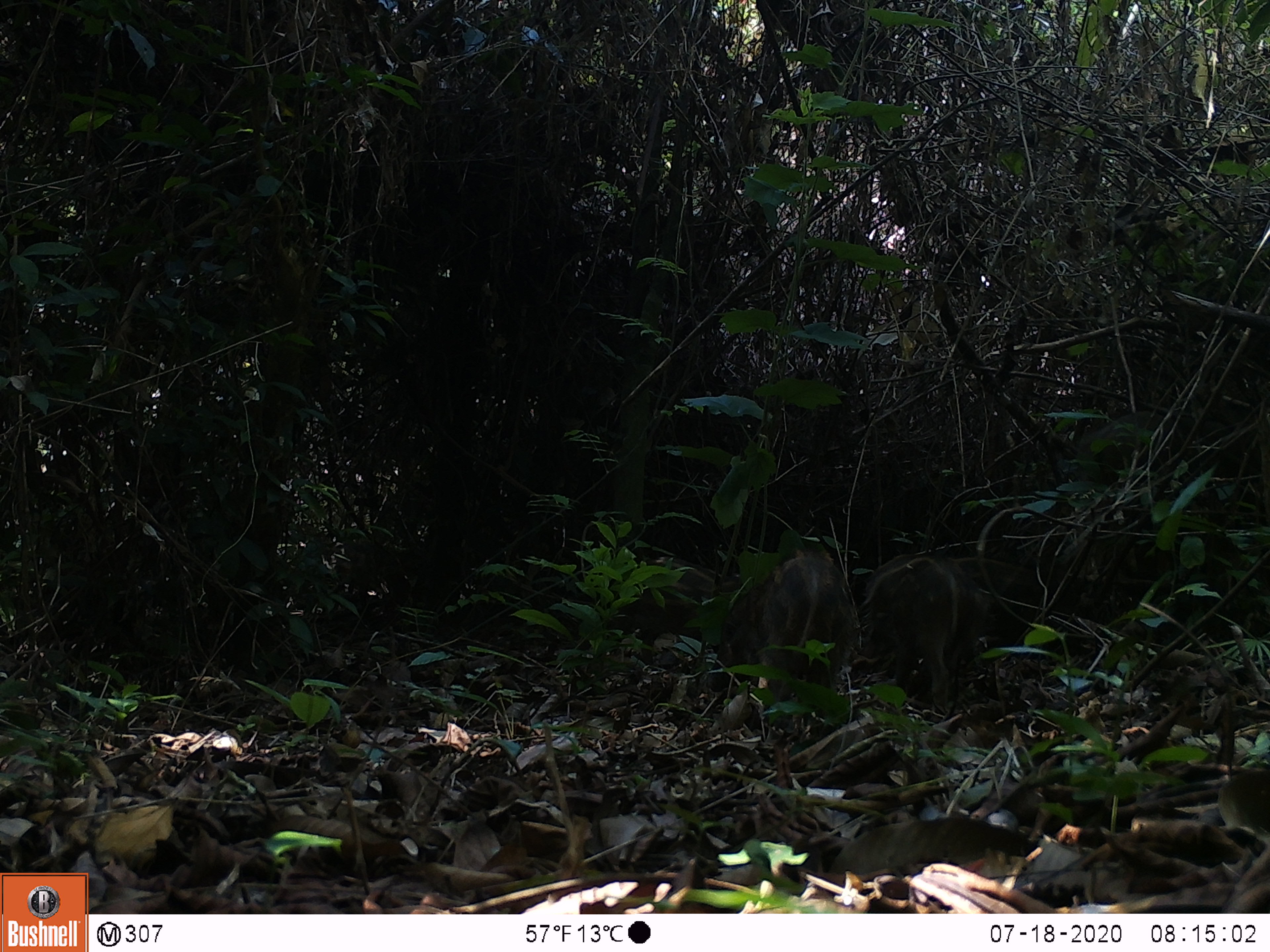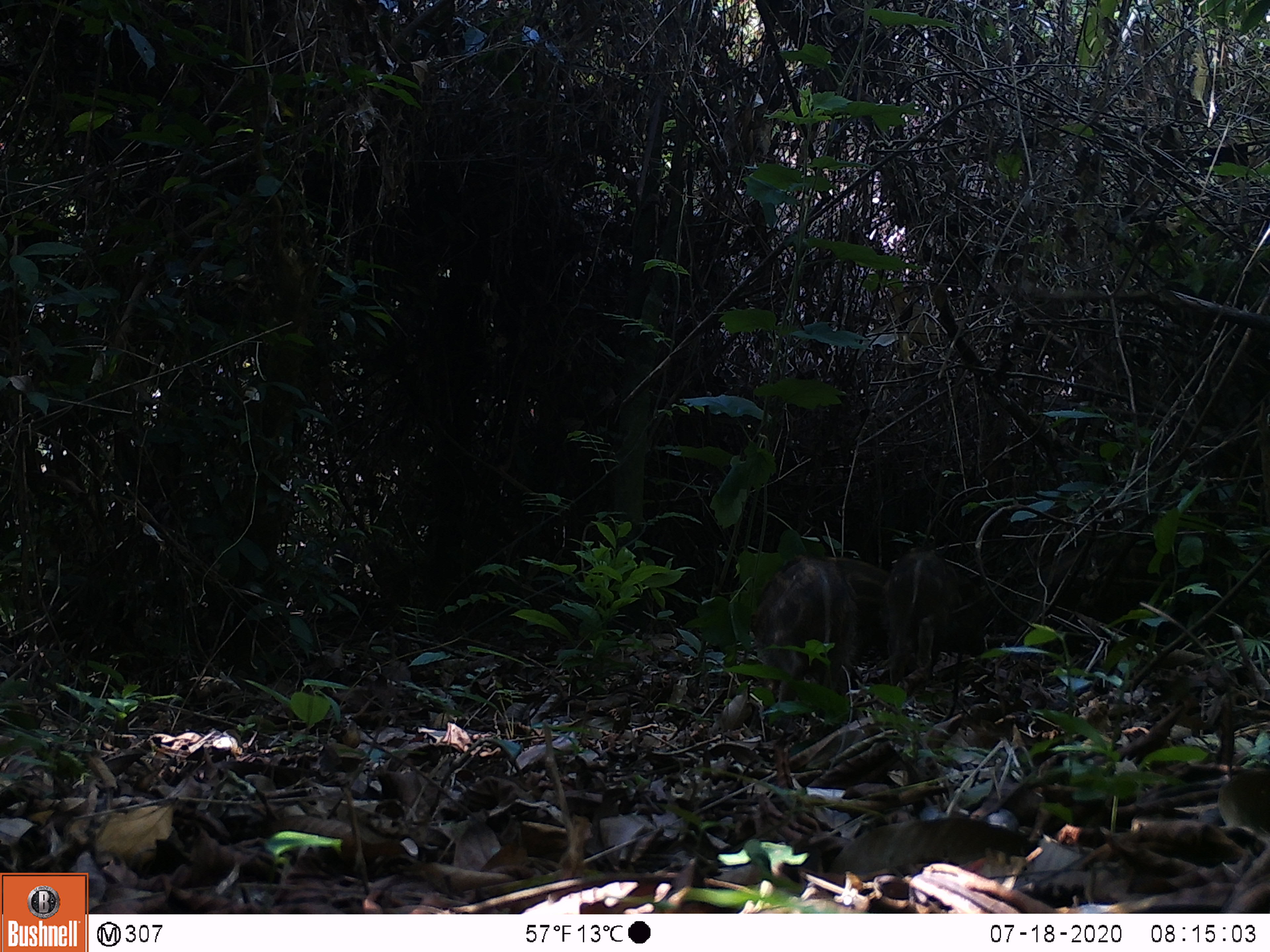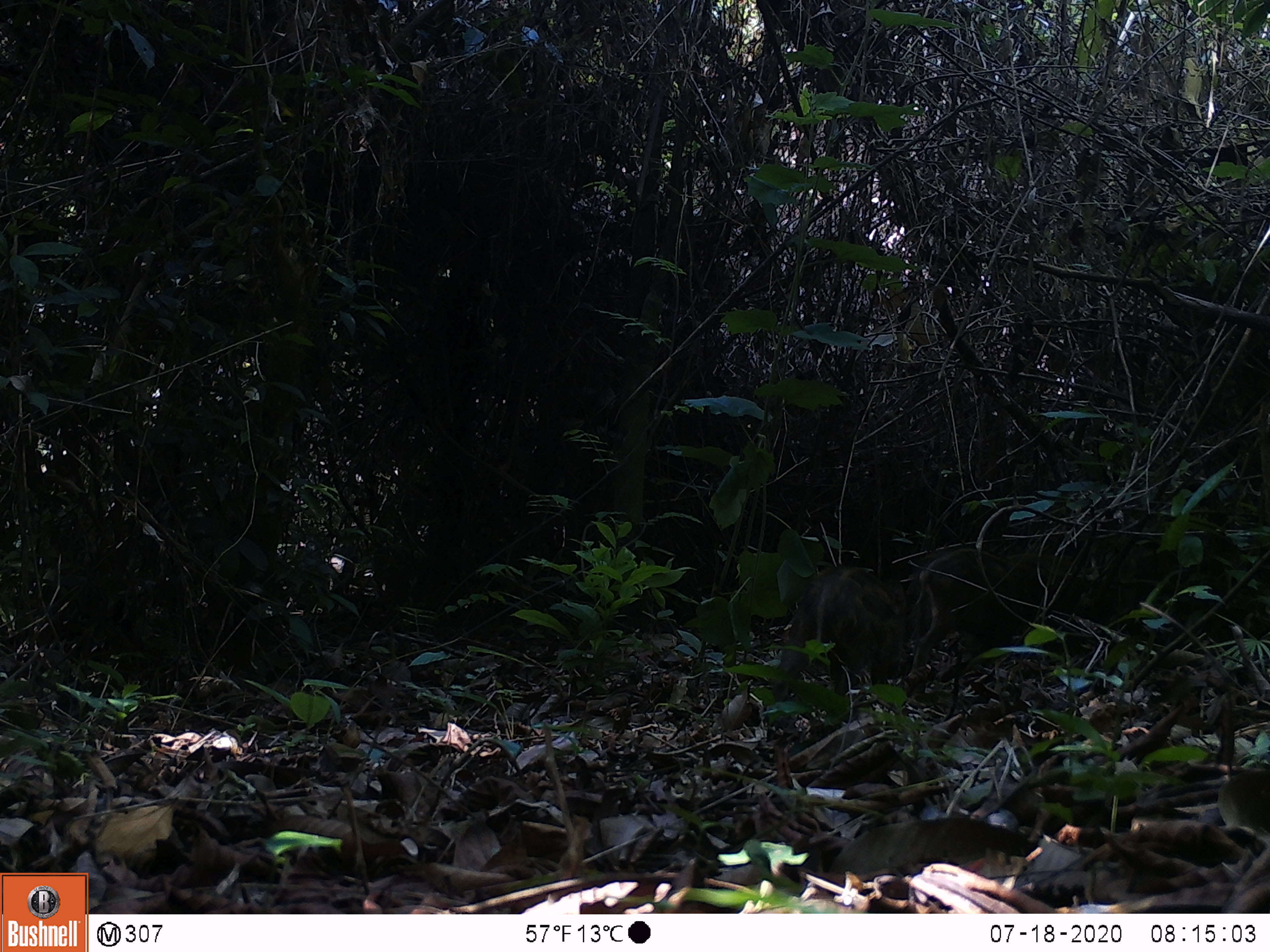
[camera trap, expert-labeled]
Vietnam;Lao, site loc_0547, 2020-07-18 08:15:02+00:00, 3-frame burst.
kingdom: Animalia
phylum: Chordata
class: Mammalia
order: Artiodactyla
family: Tragulidae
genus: Moschiola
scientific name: Moschiola meminna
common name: chevrotain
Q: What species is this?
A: Chevrotain (Moschiola meminna).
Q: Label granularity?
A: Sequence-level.